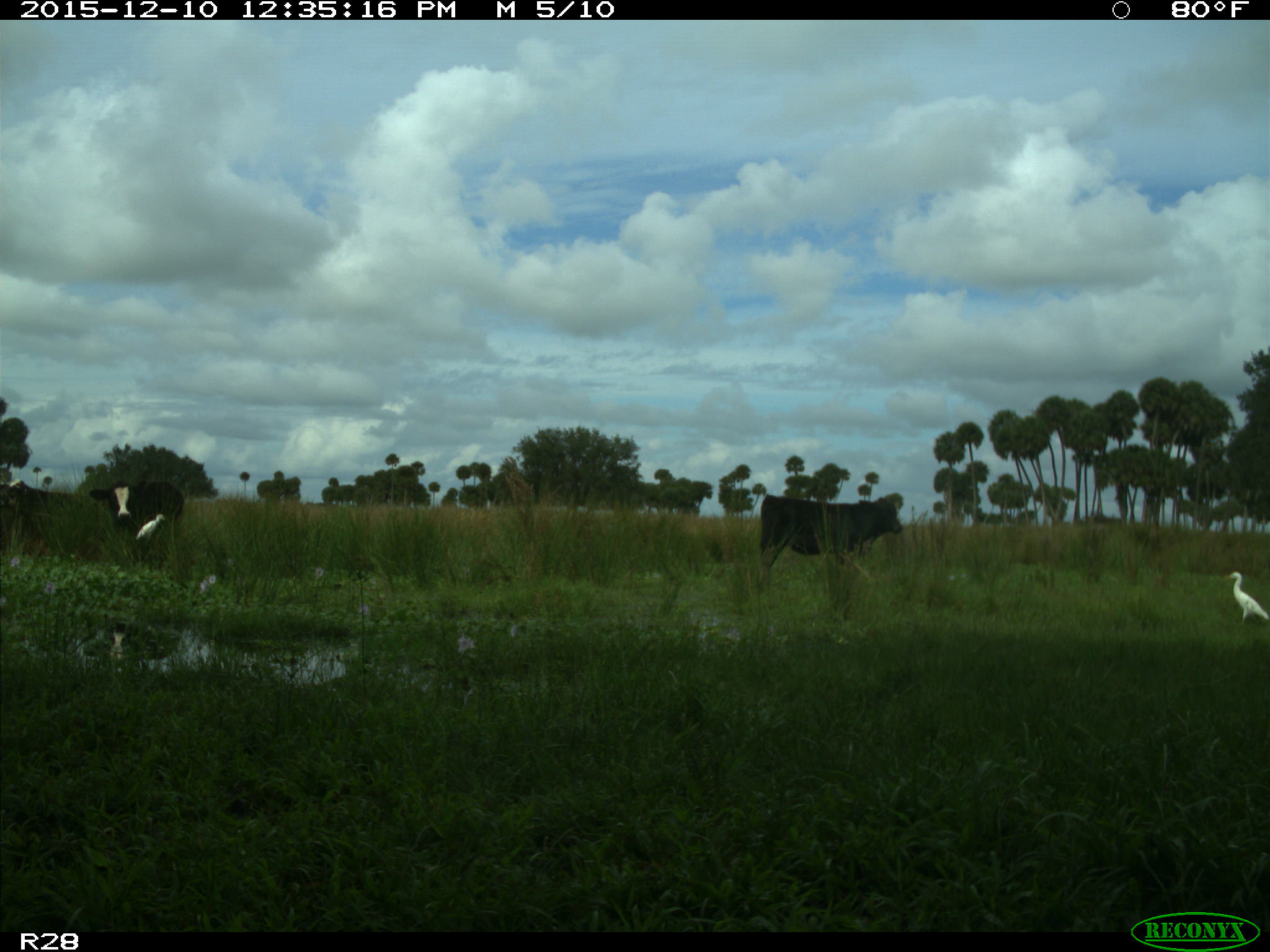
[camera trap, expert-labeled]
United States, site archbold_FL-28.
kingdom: Animalia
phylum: Chordata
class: Mammalia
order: Artiodactyla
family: Bovidae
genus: Bos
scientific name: Bos taurus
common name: domestic cow